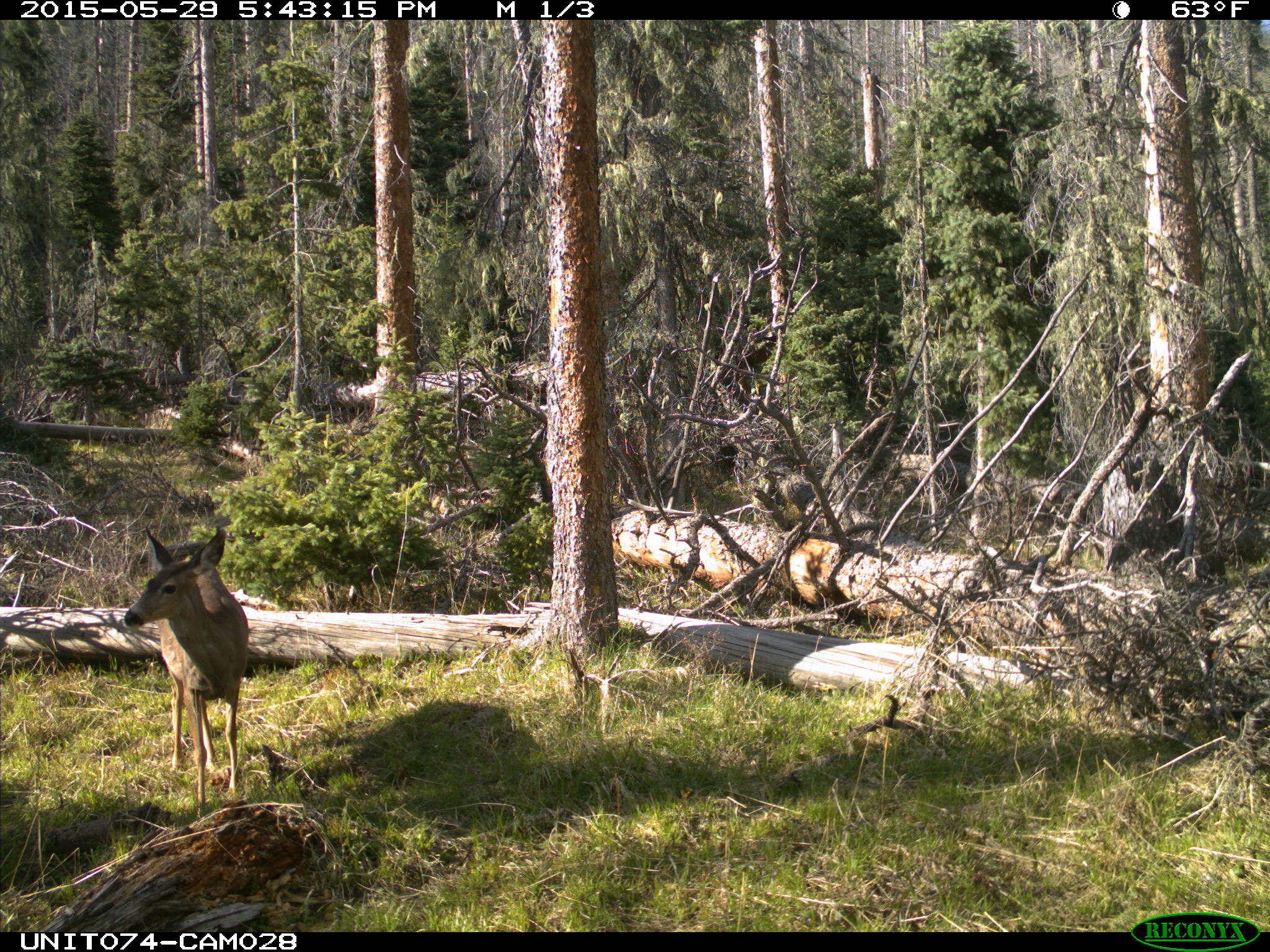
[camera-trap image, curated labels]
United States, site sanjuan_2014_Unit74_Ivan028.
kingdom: Animalia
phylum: Chordata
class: Mammalia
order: Artiodactyla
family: Cervidae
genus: Odocoileus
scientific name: Odocoileus hemionus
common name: mule deer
Odocoileus hemionus (mule deer).